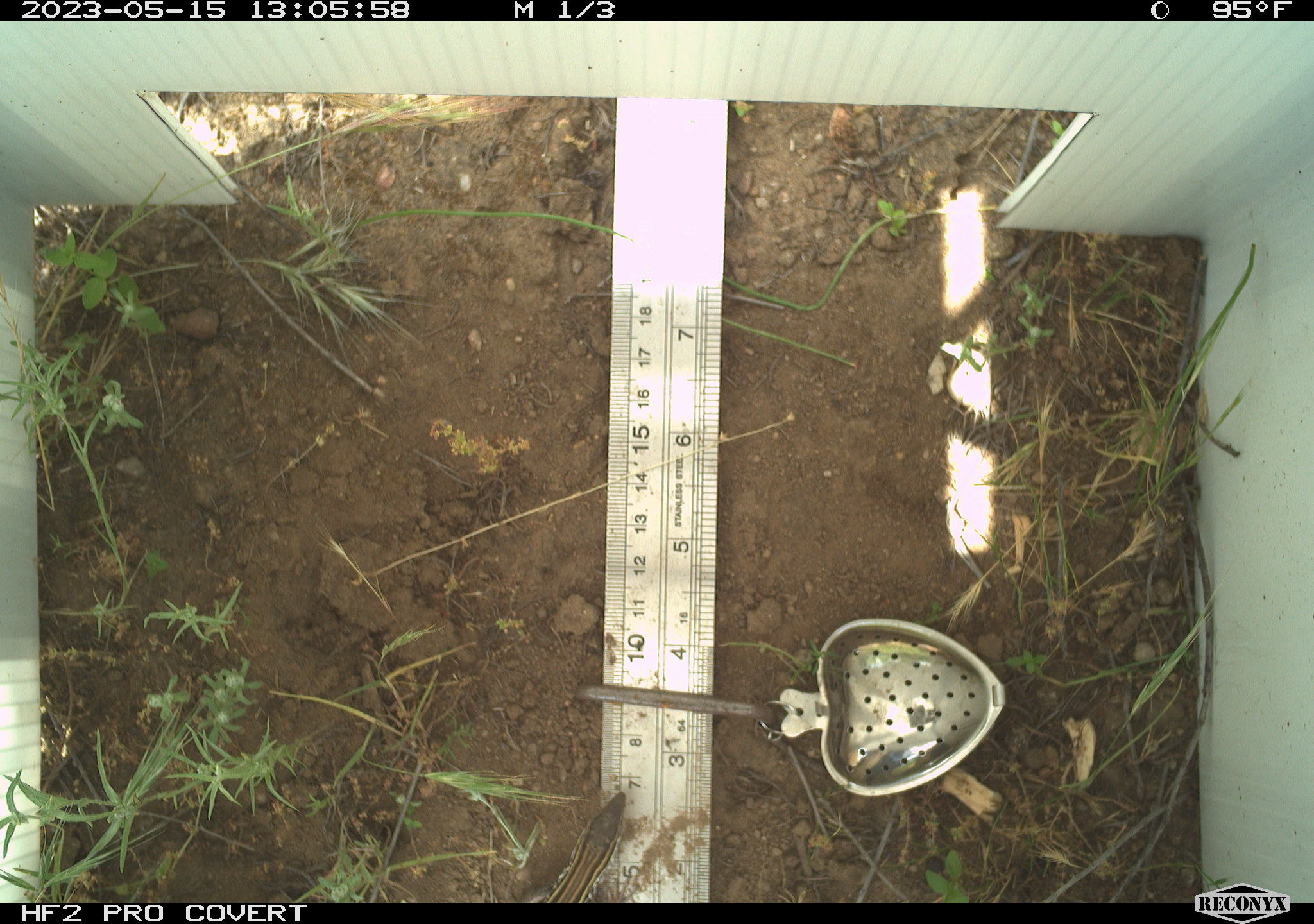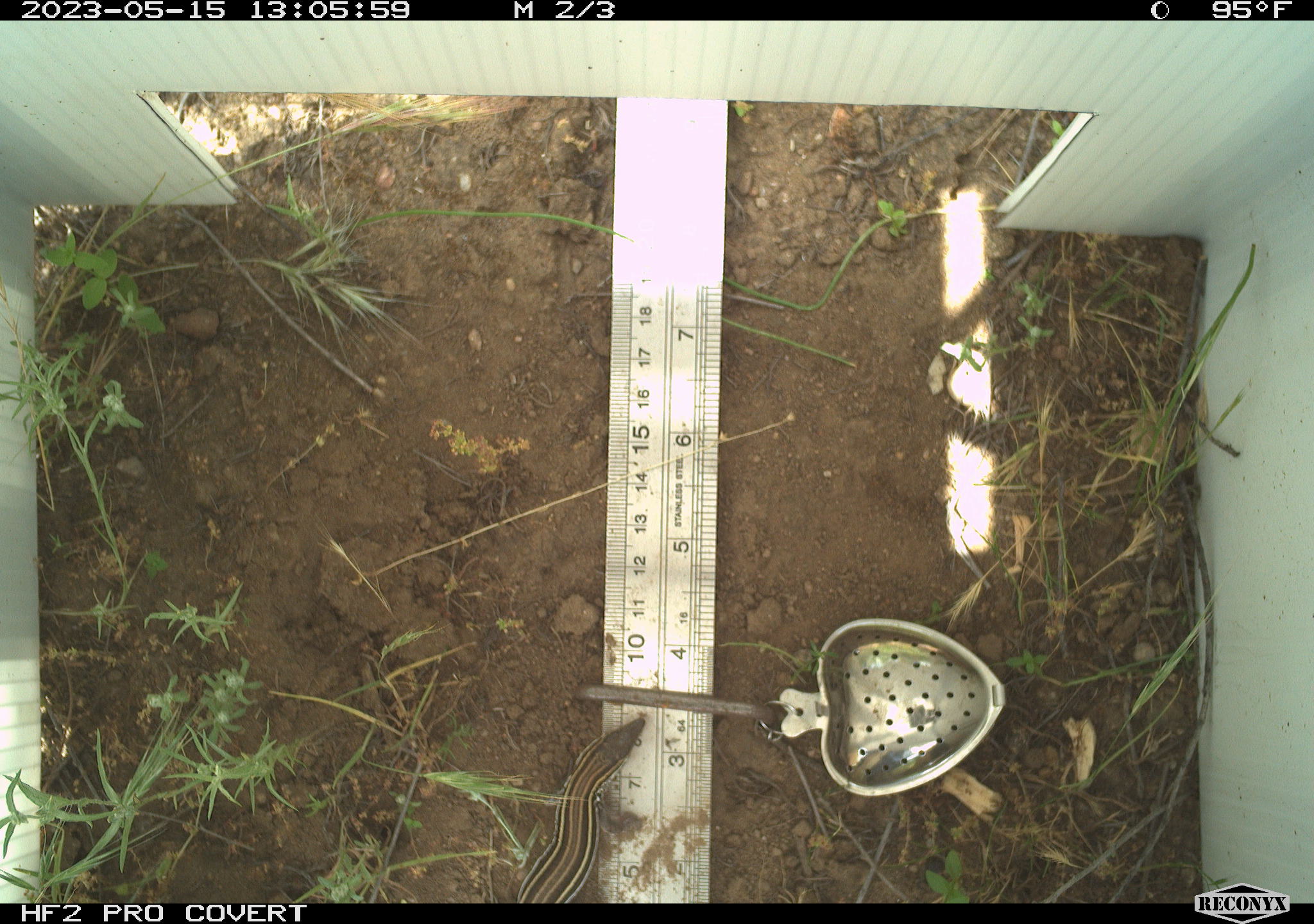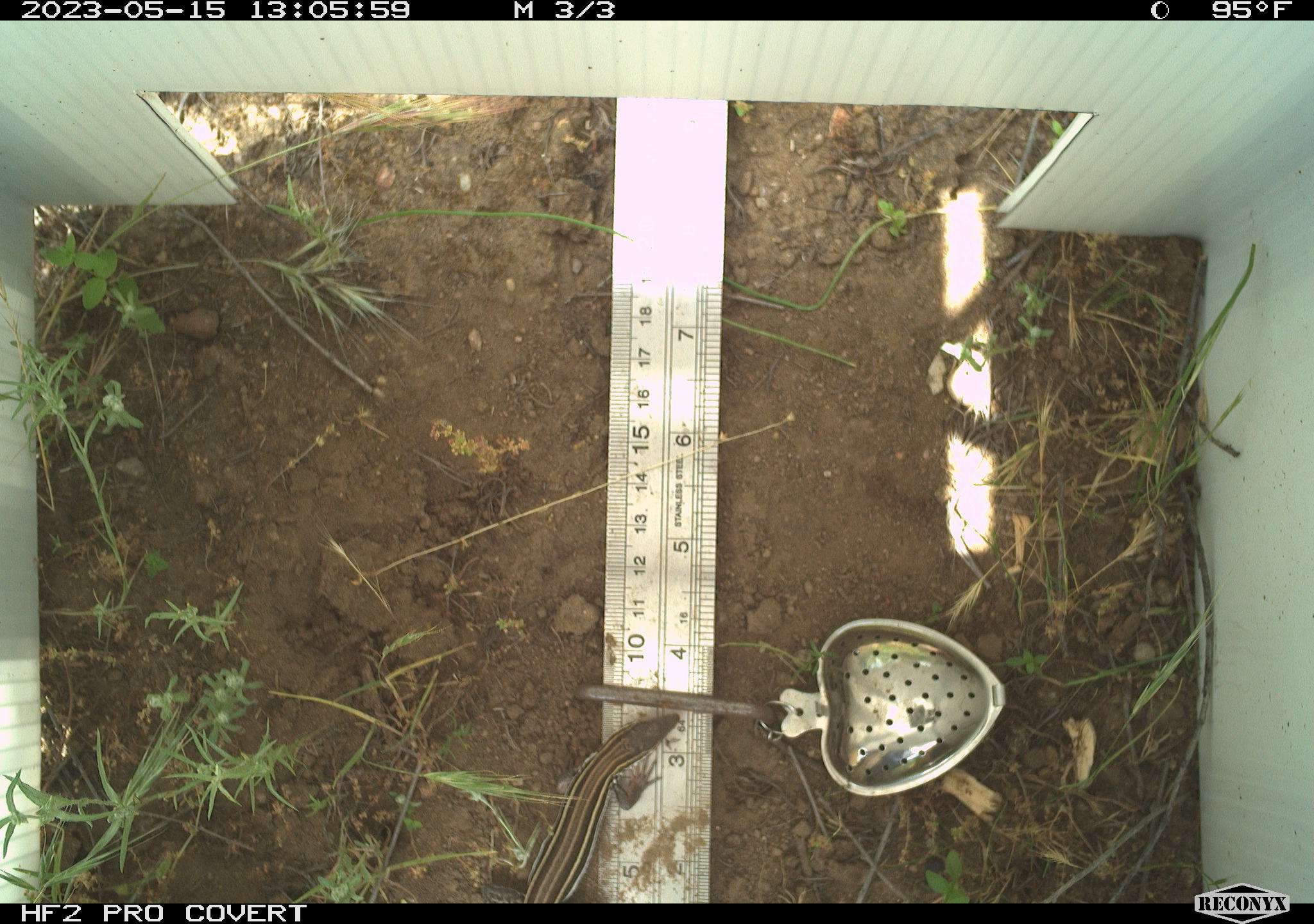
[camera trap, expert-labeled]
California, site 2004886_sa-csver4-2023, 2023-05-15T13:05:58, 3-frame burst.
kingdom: Animalia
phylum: Chordata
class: Reptilia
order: Squamata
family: Teiidae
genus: Aspidoscelis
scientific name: Aspidoscelis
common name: whiptail lizards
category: aspidoscelis species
Aspidoscelis species (whiptail lizards) (Aspidoscelis).